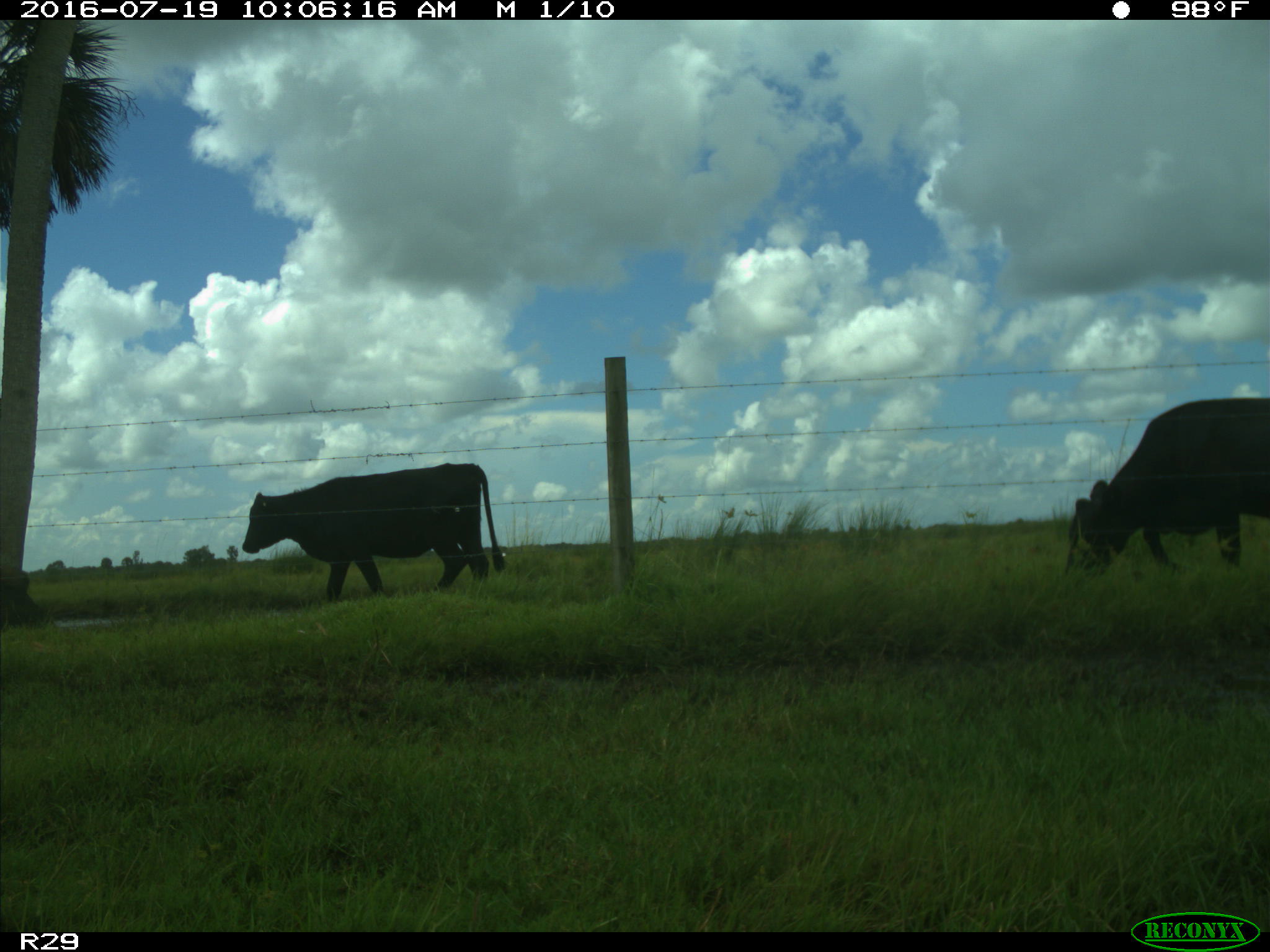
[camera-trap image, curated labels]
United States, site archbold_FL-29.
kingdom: Animalia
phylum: Chordata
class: Mammalia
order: Artiodactyla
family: Bovidae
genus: Bos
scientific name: Bos taurus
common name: domestic cow